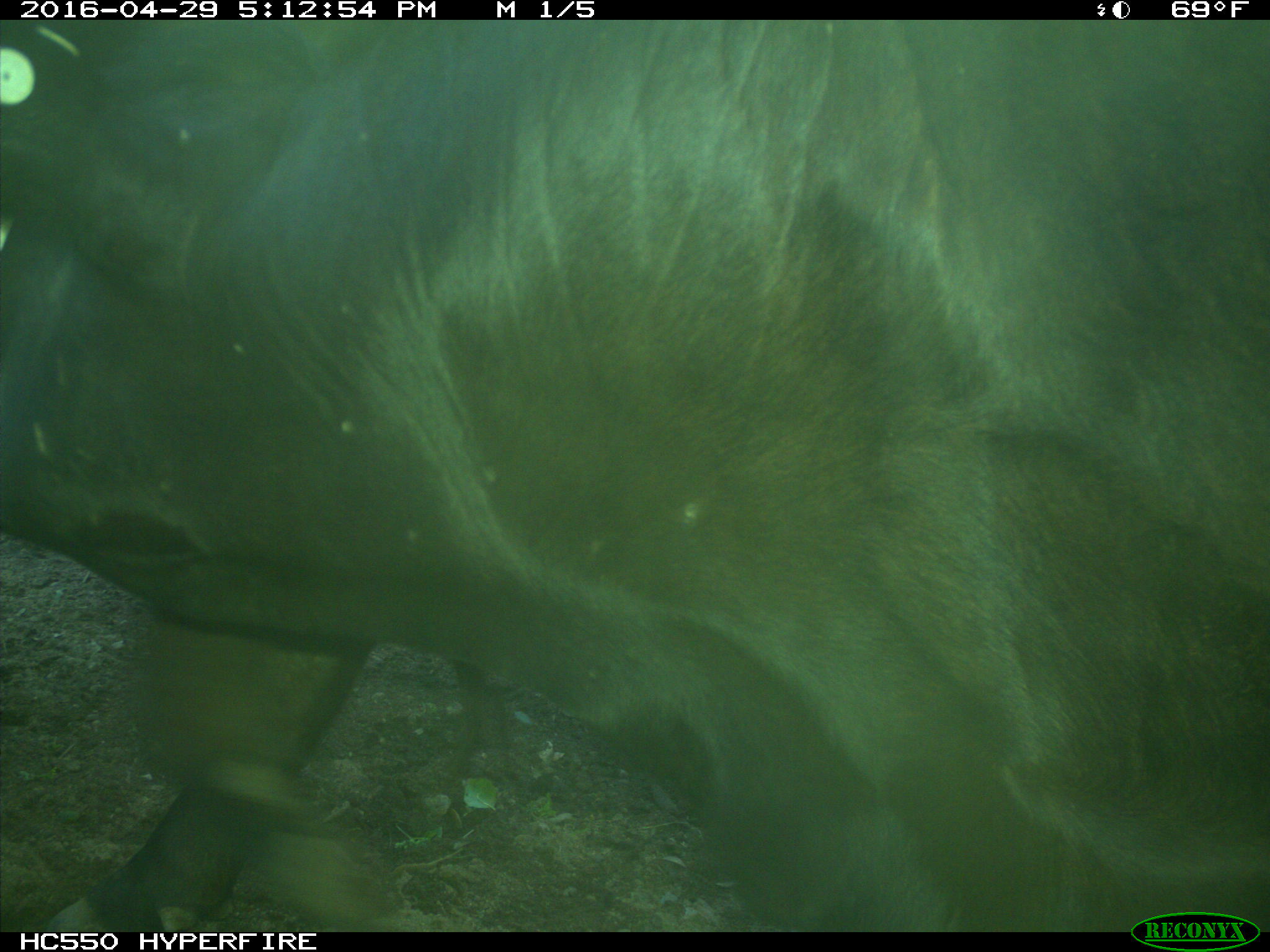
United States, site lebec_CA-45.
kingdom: Animalia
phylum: Chordata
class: Mammalia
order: Artiodactyla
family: Bovidae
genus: Bos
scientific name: Bos taurus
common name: domestic cow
Bos taurus (domestic cow).